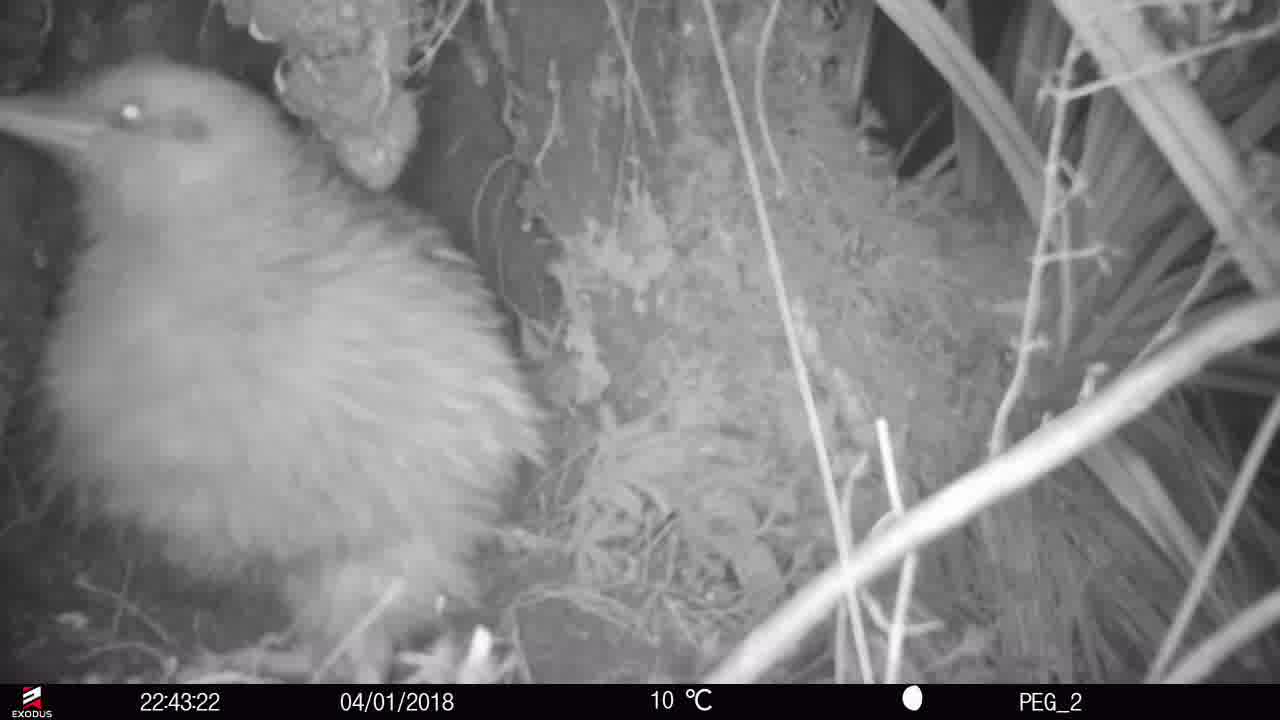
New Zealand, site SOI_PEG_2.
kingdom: Animalia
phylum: Chordata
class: Aves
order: Apterygiformes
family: Apterygidae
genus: Apteryx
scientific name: Apteryx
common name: kiwi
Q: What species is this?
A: Kiwi (Apteryx).